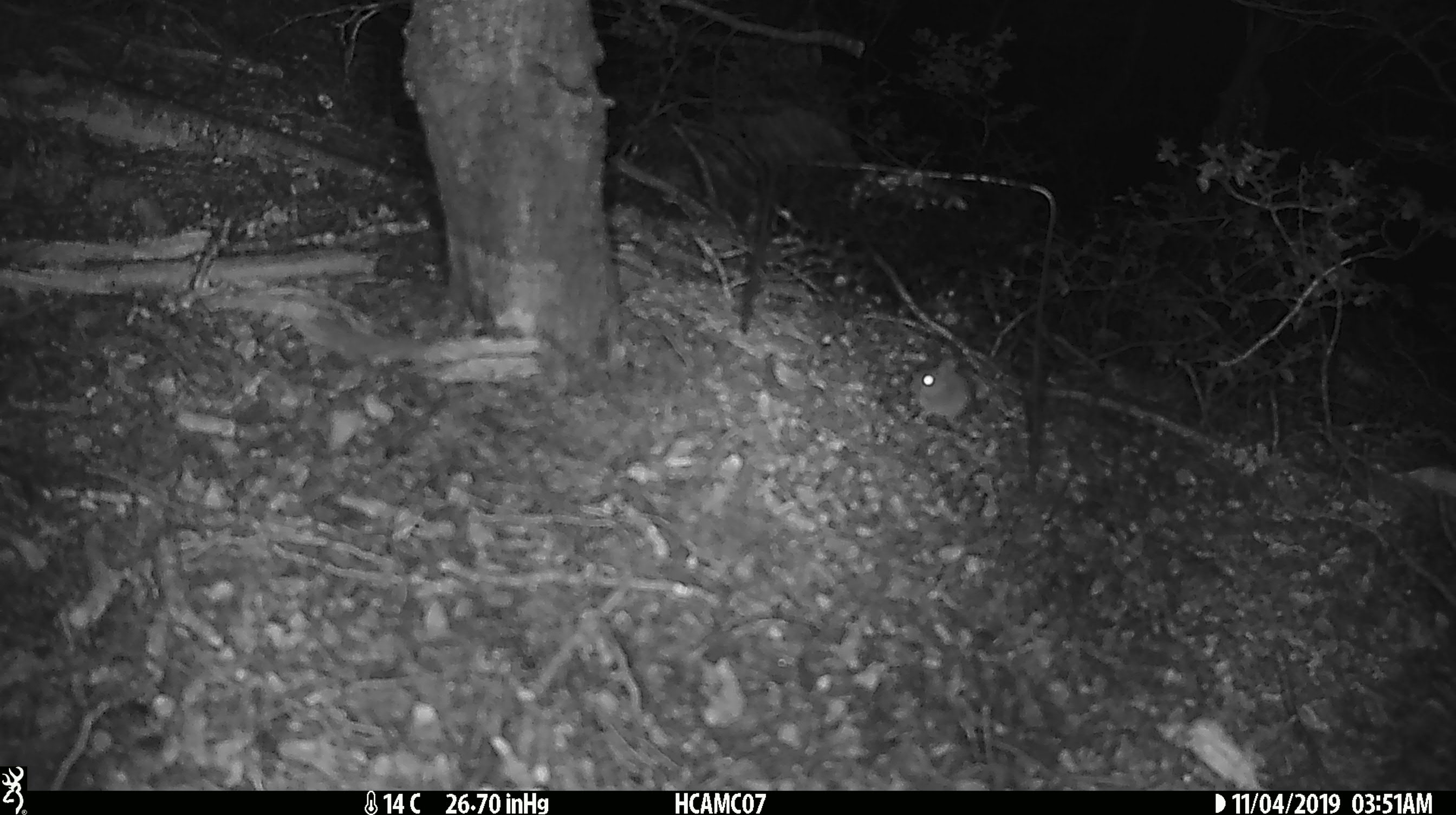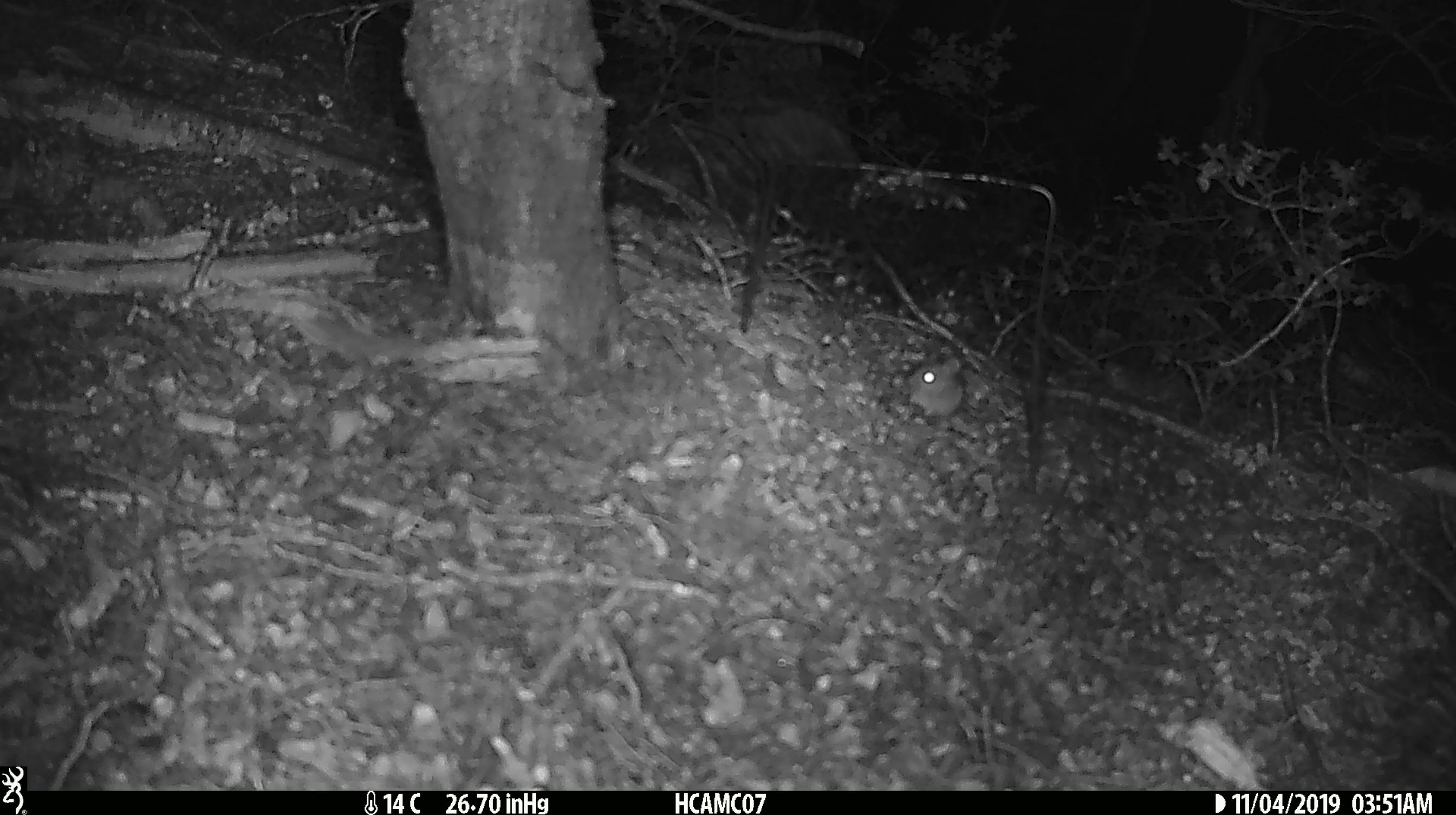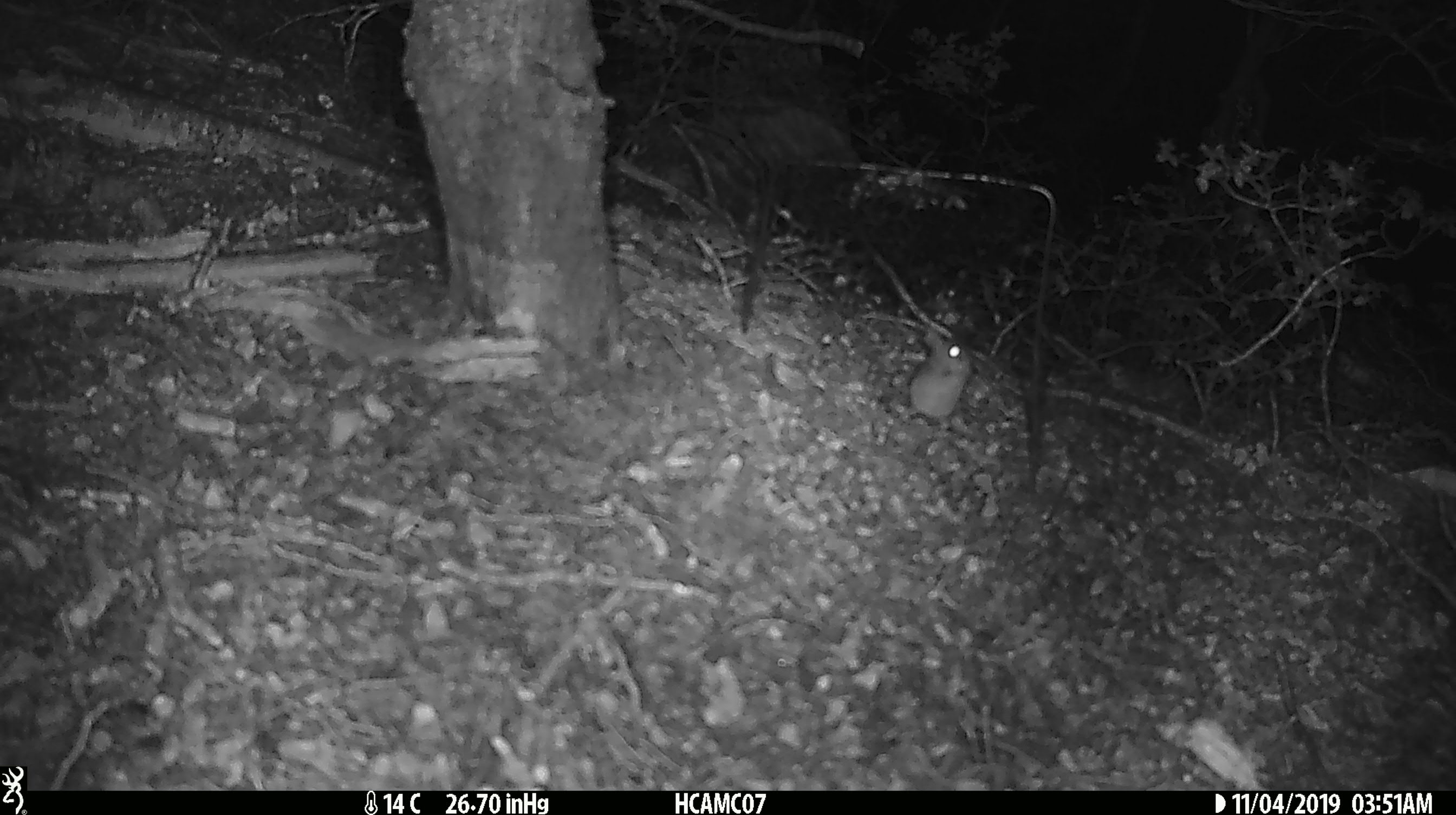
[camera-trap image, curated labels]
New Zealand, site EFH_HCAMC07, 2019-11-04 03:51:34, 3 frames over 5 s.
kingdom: Animalia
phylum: Chordata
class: Mammalia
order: Rodentia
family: Muridae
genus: Mus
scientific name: Mus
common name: mouse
Mouse (Mus).